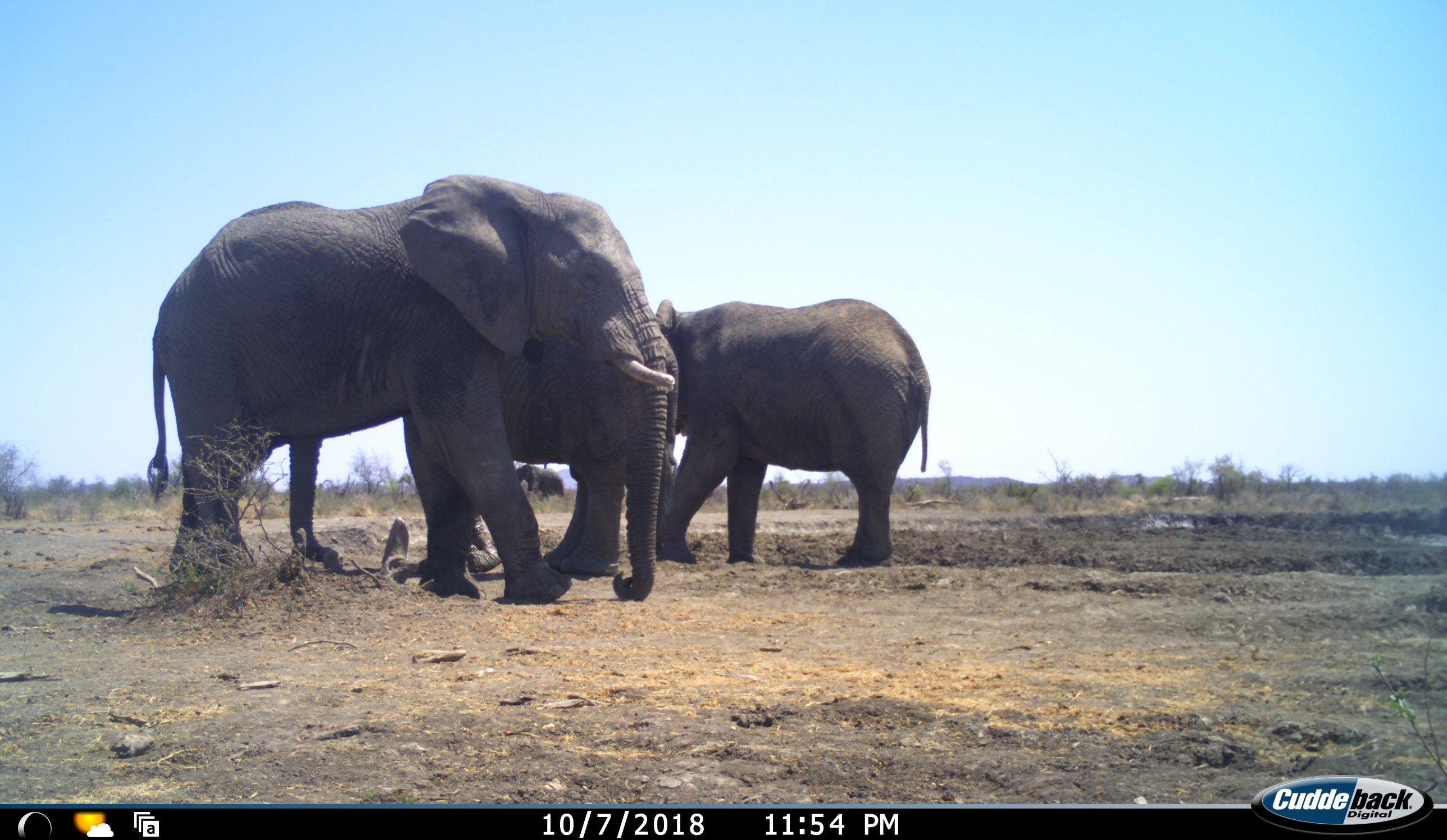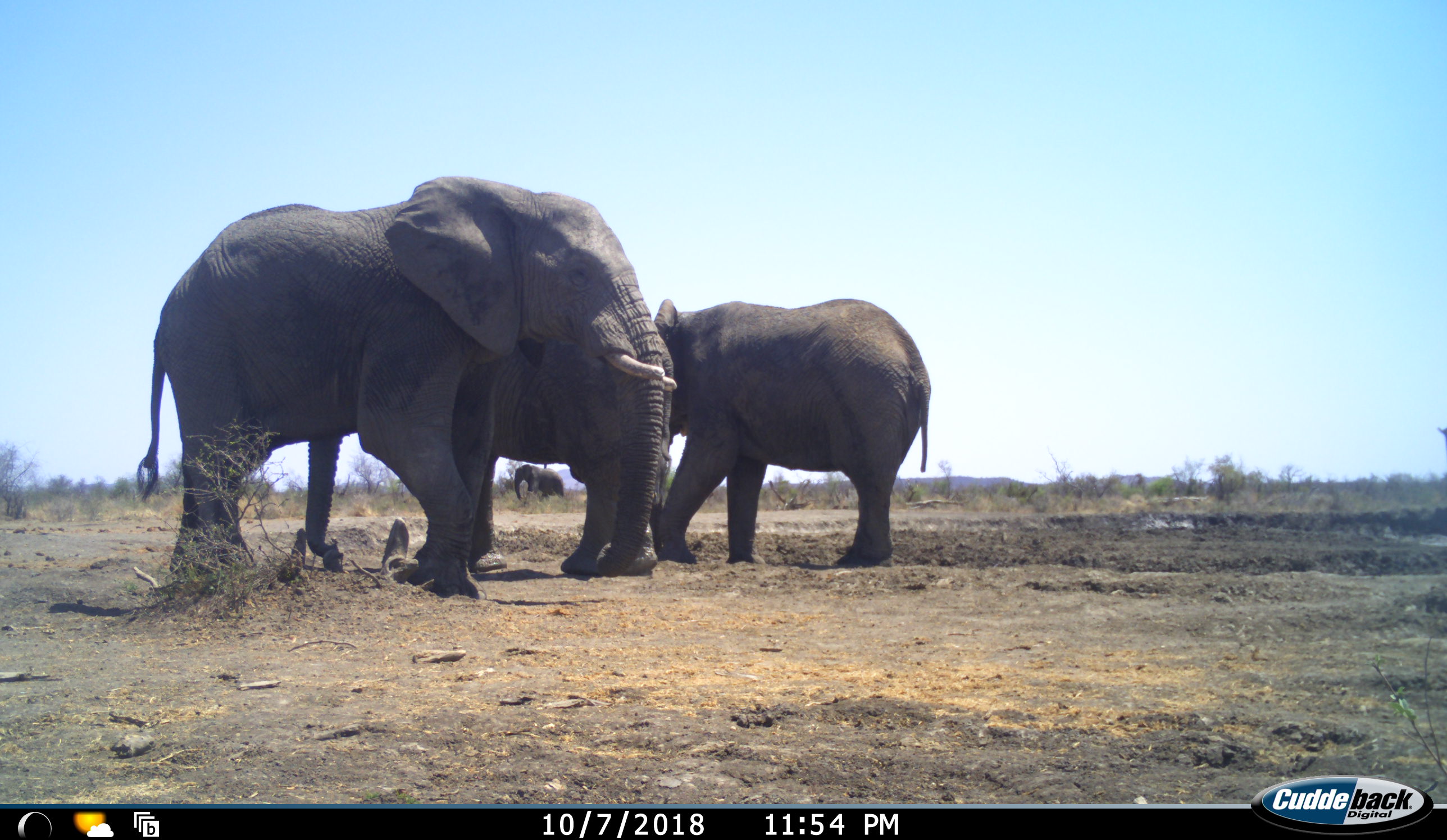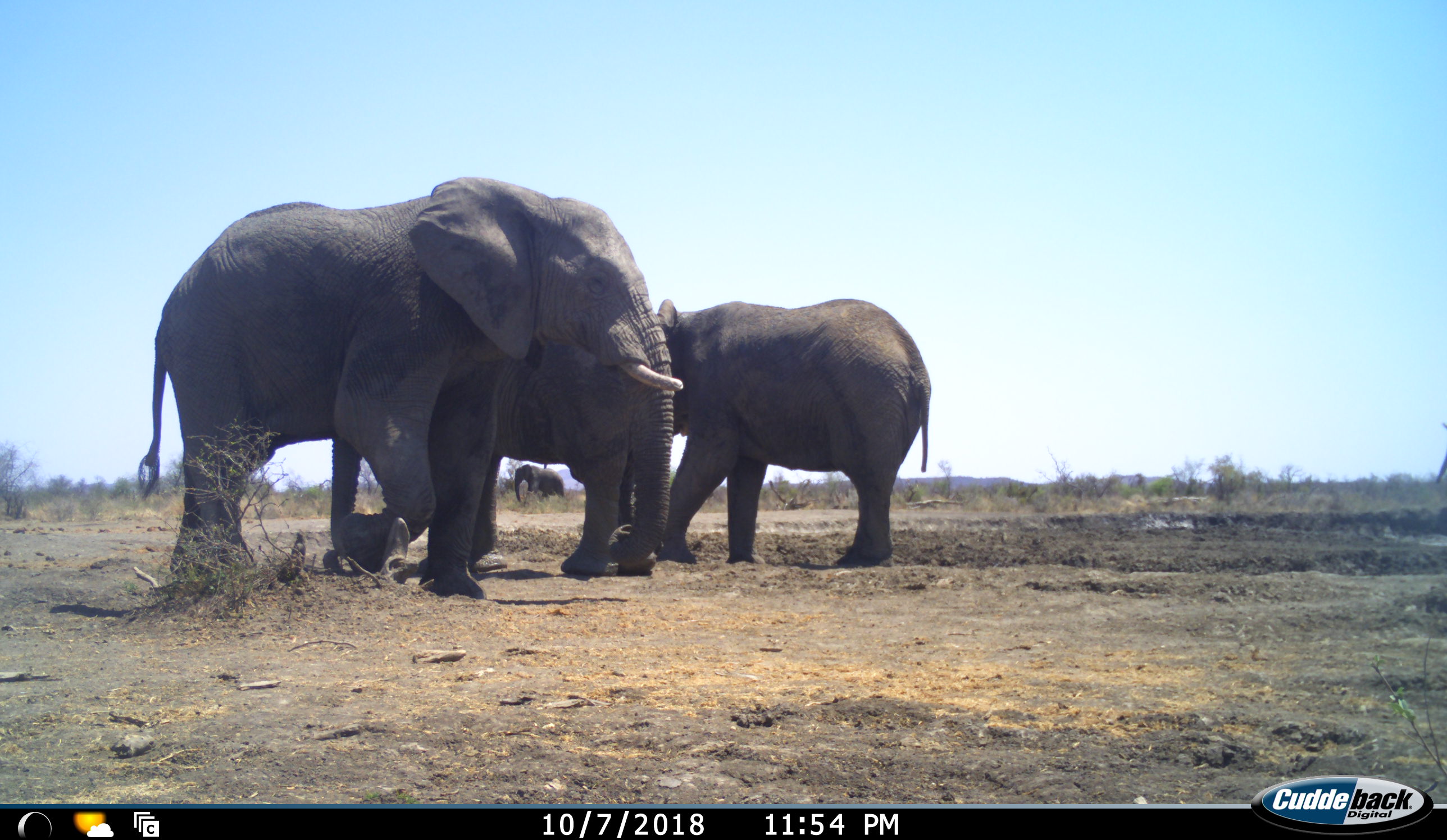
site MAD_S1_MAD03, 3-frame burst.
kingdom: Animalia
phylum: Chordata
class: Mammalia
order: Proboscidea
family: Elephantidae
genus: Loxodonta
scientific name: Loxodonta africana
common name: african bush elephant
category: elephant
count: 4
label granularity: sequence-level